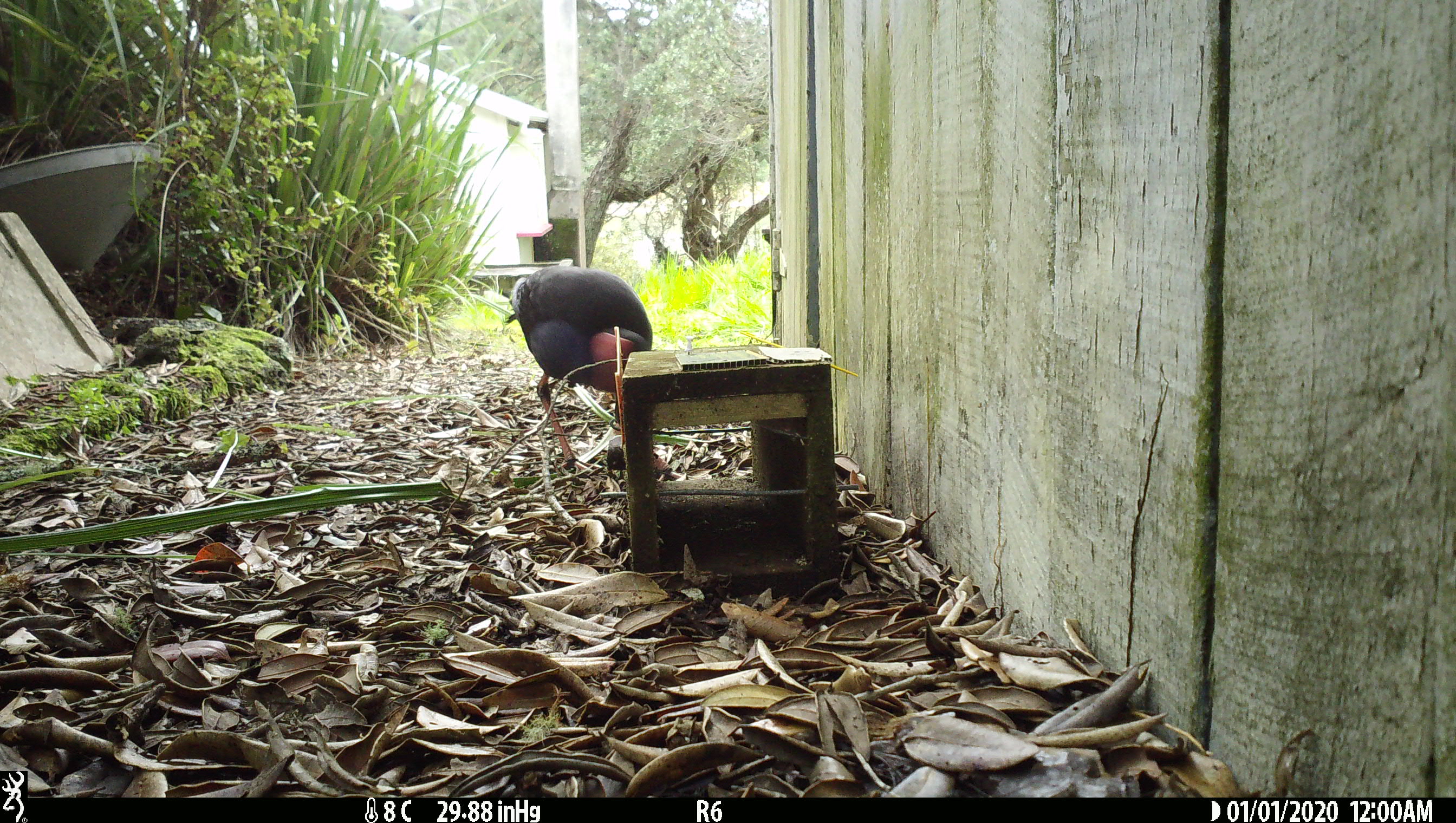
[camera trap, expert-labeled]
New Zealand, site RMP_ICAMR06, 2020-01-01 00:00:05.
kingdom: Animalia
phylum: Chordata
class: Aves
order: Gruiformes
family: Rallidae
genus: Porphyrio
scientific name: Porphyrio melanotus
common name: australasian swamphen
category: pukeko